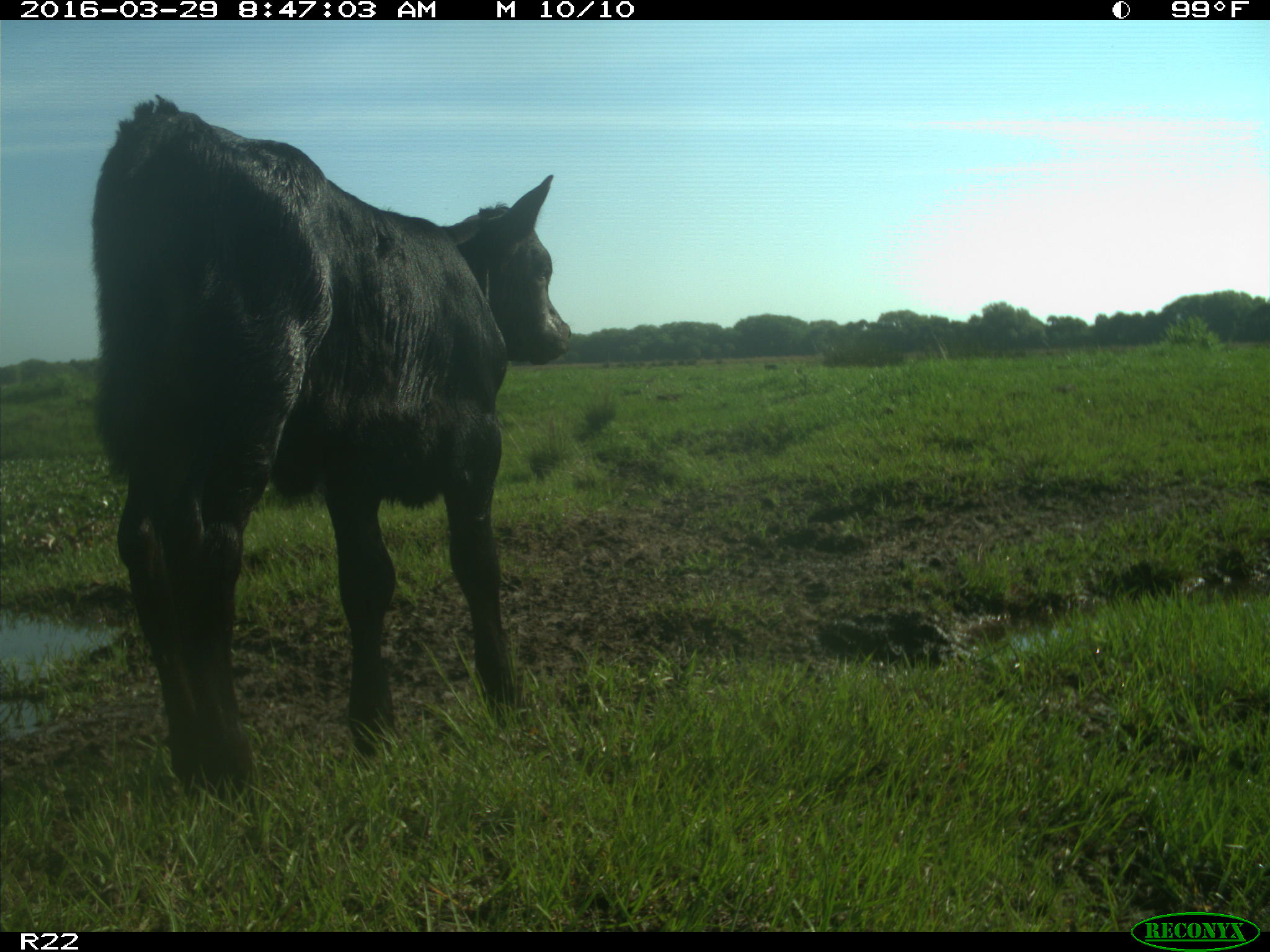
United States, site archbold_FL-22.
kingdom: Animalia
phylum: Chordata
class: Mammalia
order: Artiodactyla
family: Bovidae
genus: Bos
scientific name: Bos taurus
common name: domestic cow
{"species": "Bos taurus (domestic cow)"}